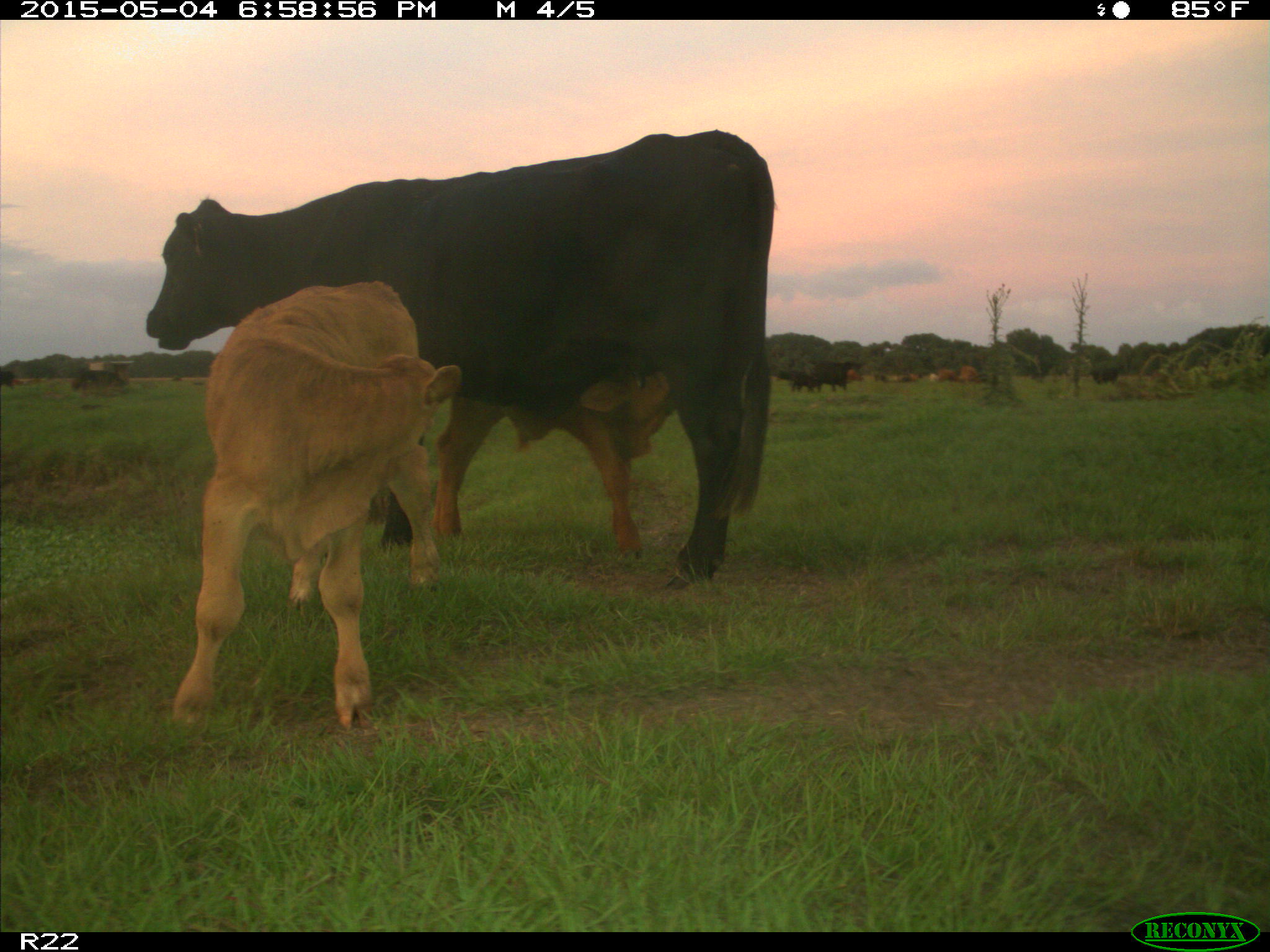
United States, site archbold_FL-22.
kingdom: Animalia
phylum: Chordata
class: Mammalia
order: Artiodactyla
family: Bovidae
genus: Bos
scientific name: Bos taurus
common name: domestic cow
Bos taurus (domestic cow).